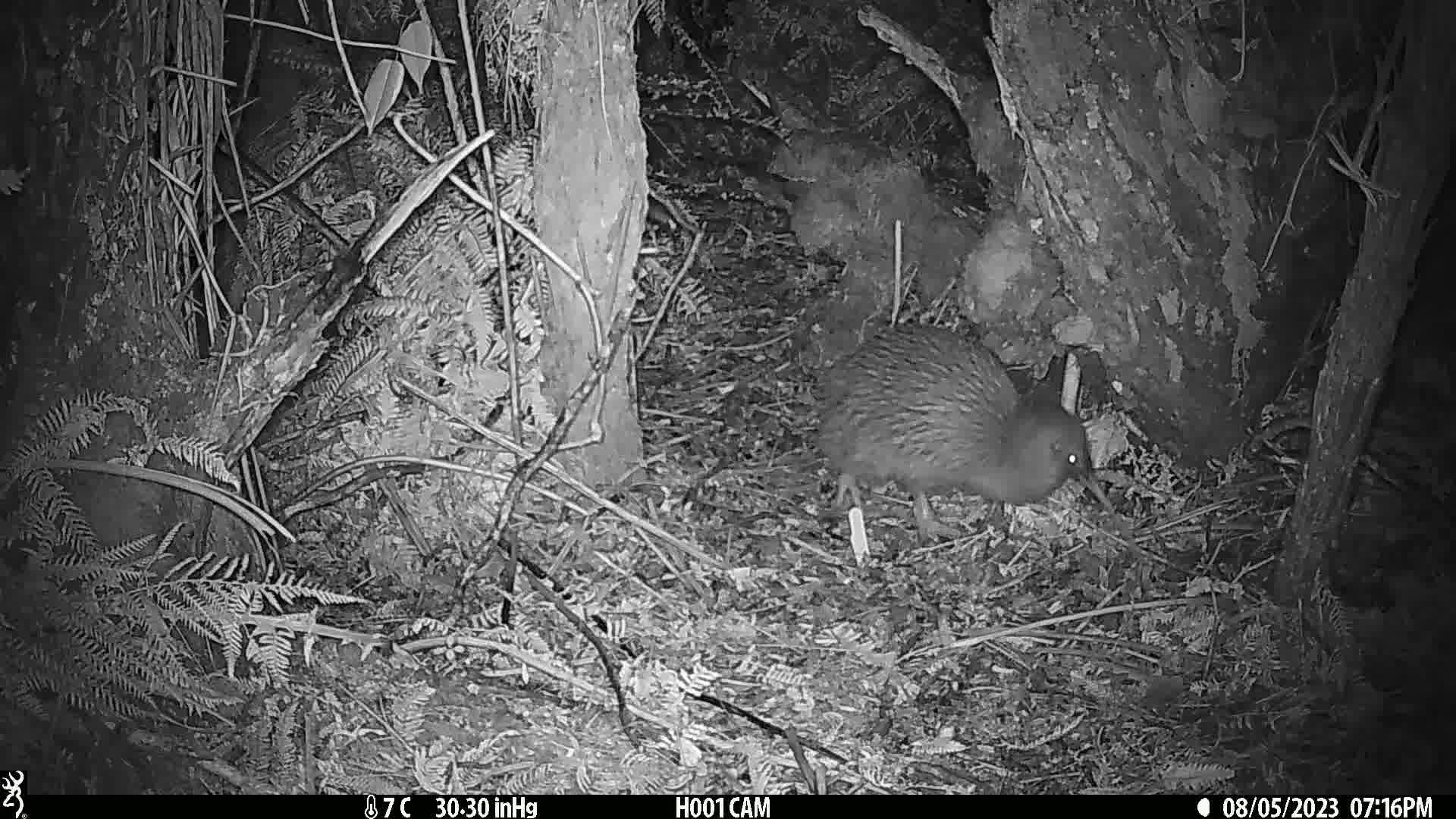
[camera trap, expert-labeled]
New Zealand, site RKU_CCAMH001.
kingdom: Animalia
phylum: Chordata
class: Aves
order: Apterygiformes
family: Apterygidae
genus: Apteryx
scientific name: Apteryx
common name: kiwi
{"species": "kiwi (Apteryx)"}